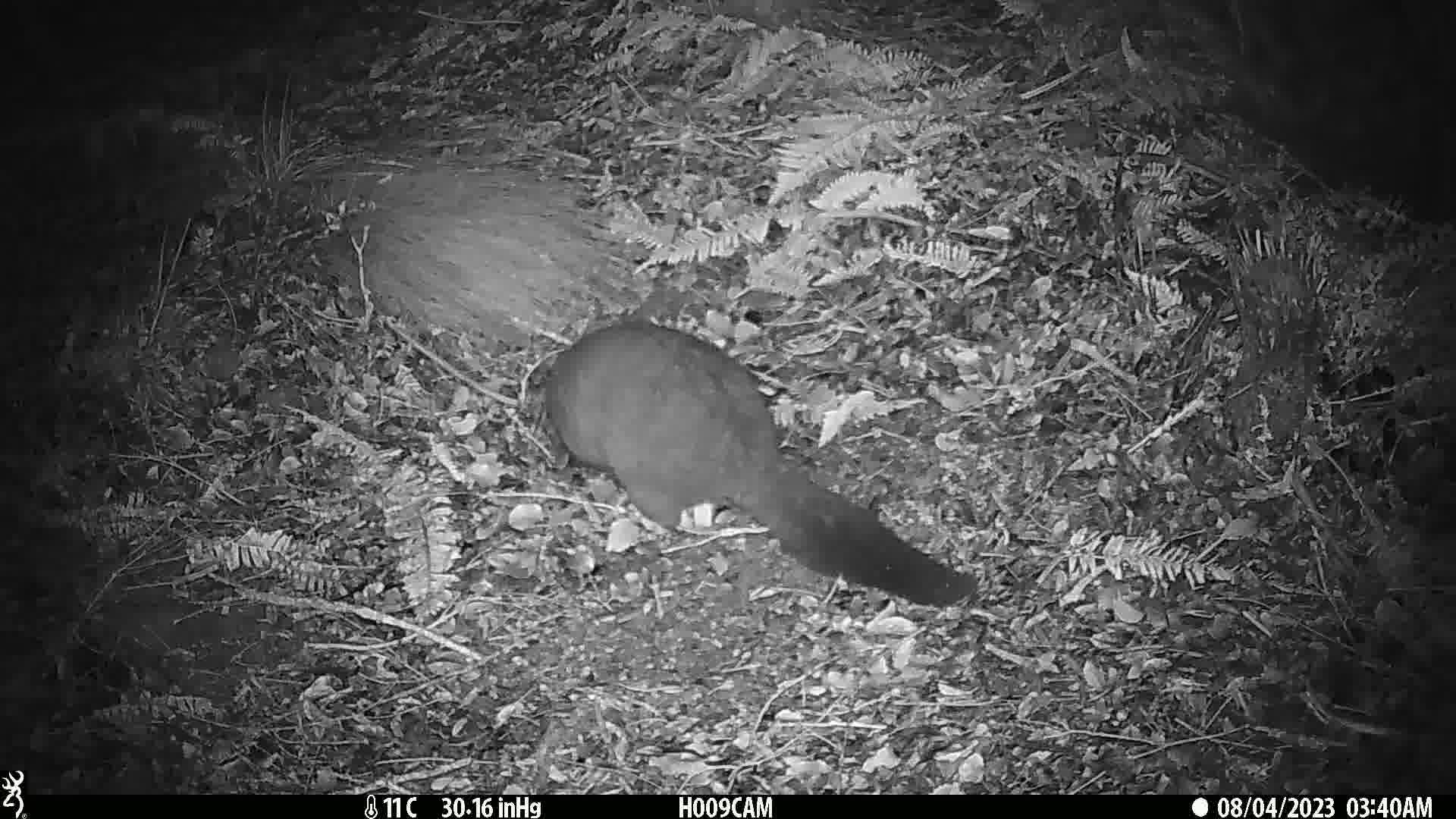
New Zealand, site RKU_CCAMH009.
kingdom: Animalia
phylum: Chordata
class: Mammalia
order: Diprotodontia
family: Phalangeridae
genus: Trichosurus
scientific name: Trichosurus vulpecula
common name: common brushtail possum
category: possum